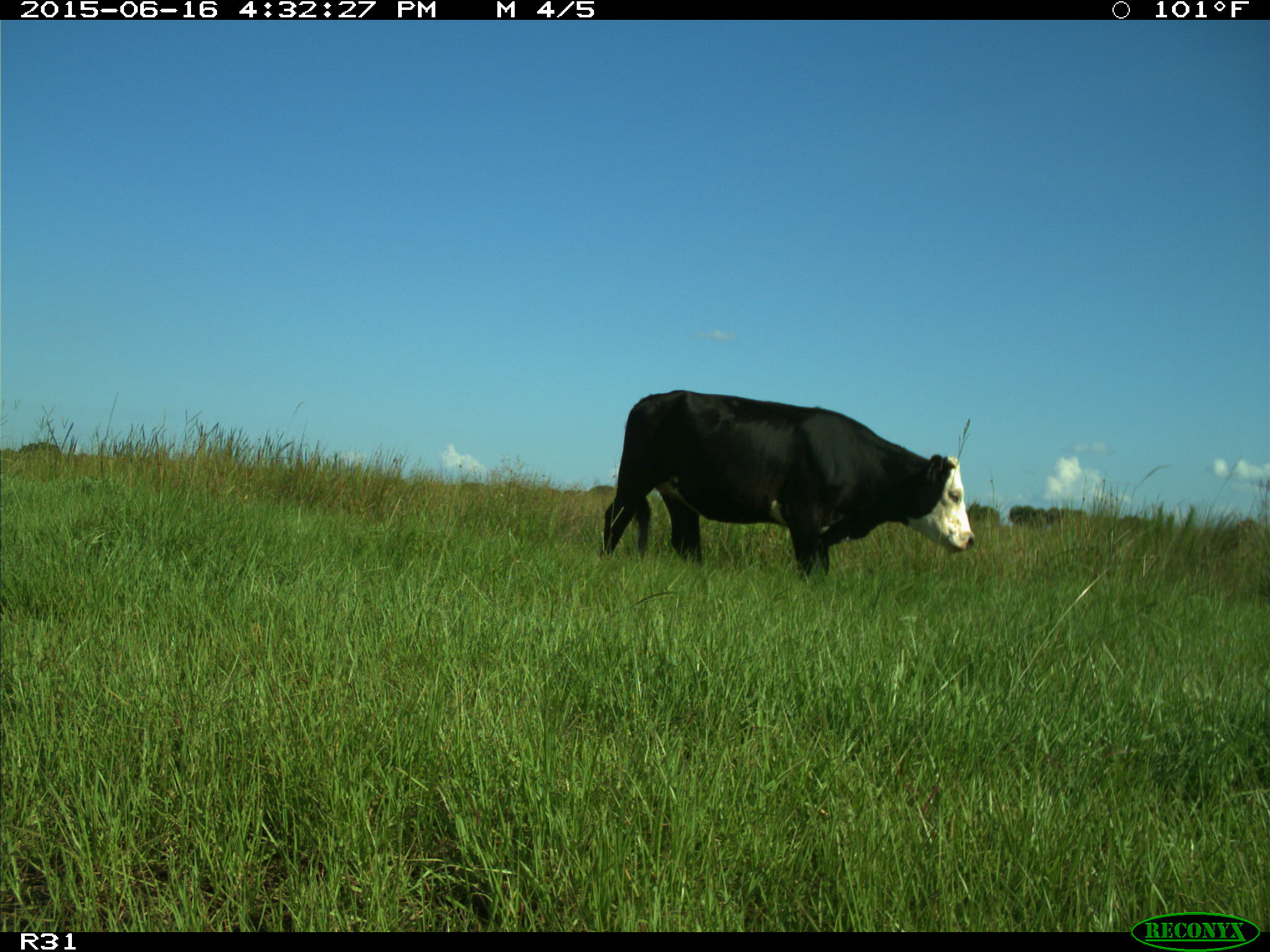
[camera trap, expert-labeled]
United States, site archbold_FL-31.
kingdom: Animalia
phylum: Chordata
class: Mammalia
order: Artiodactyla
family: Bovidae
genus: Bos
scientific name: Bos taurus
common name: domestic cow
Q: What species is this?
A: Bos taurus (domestic cow).